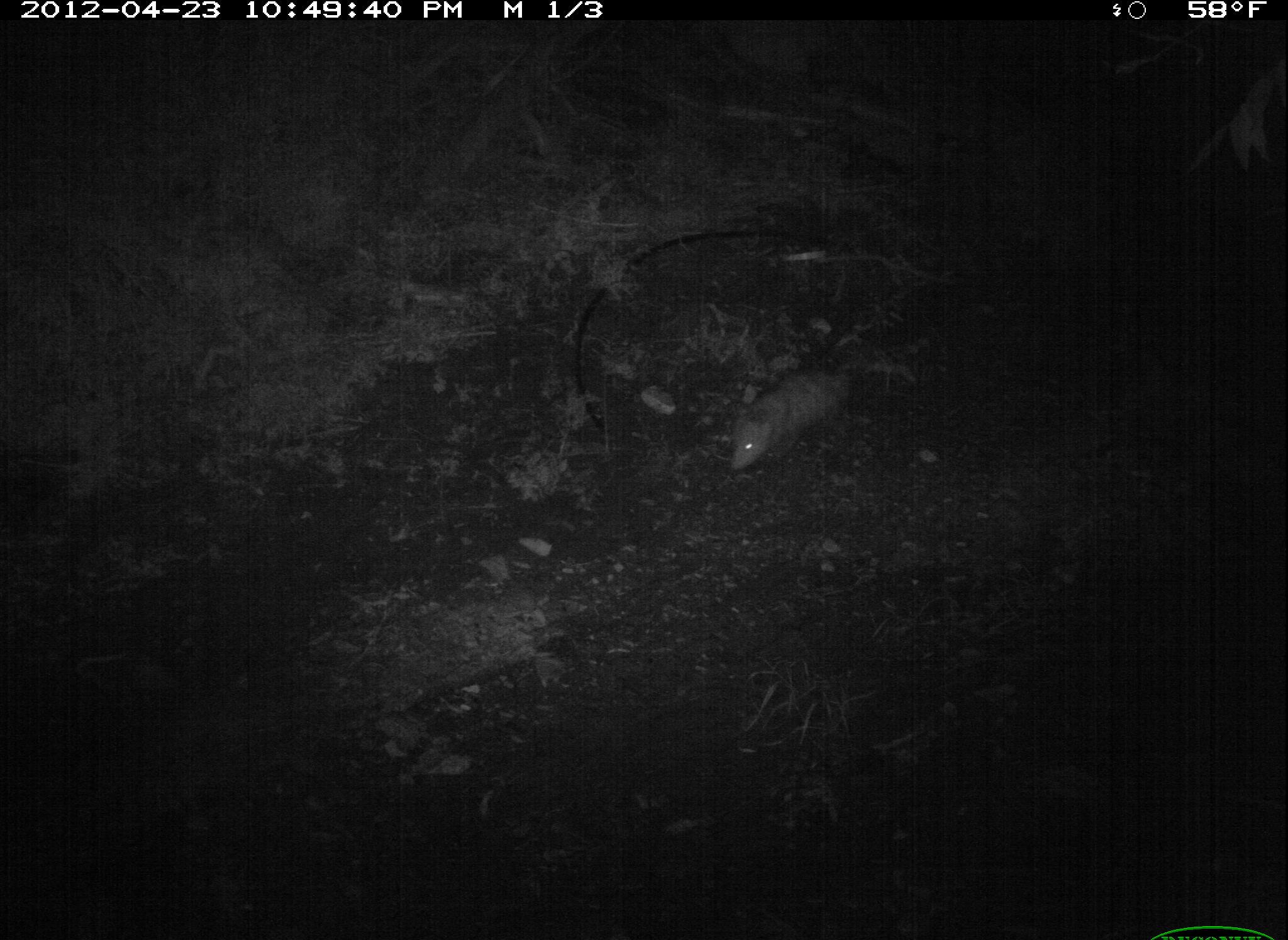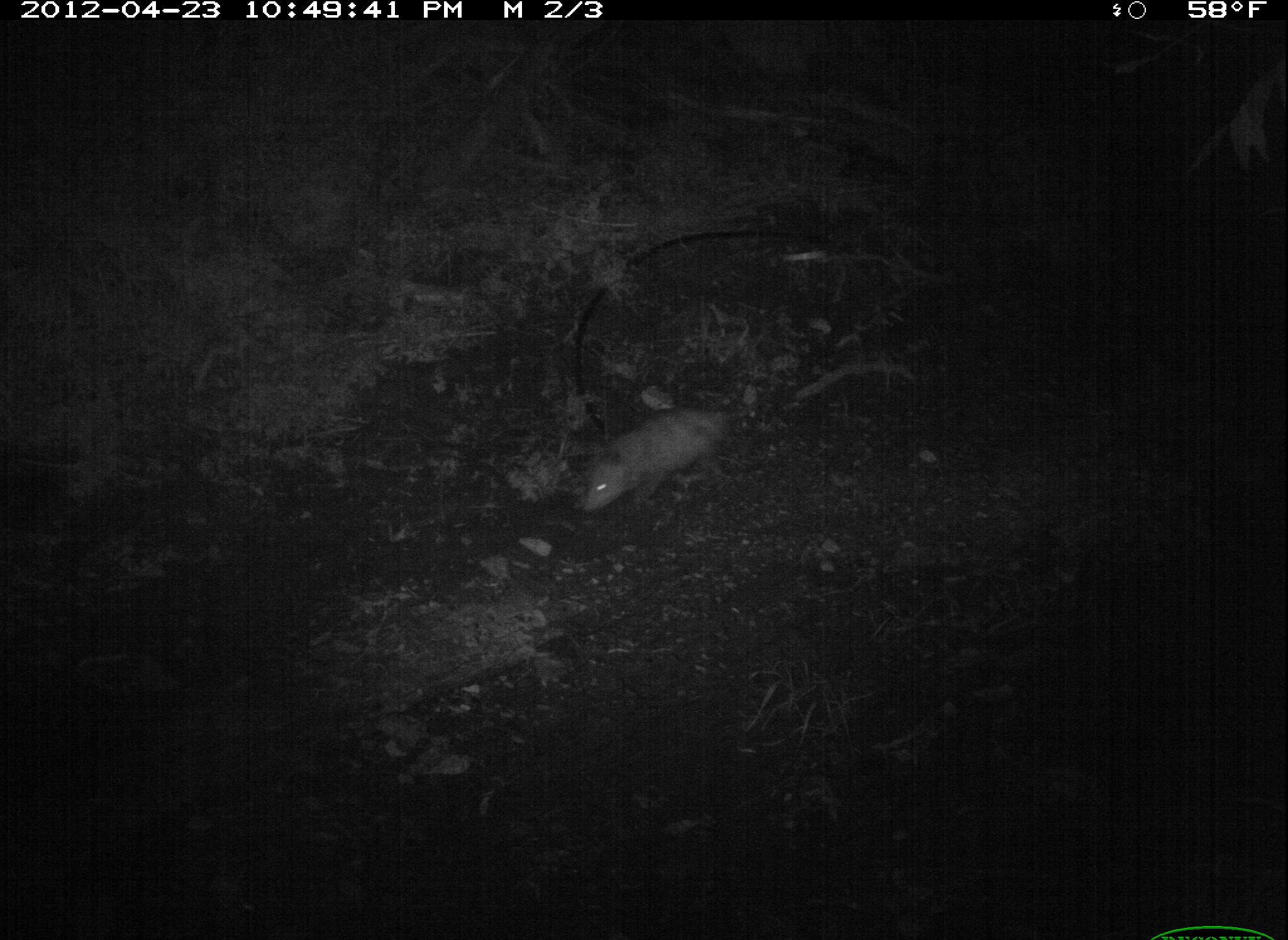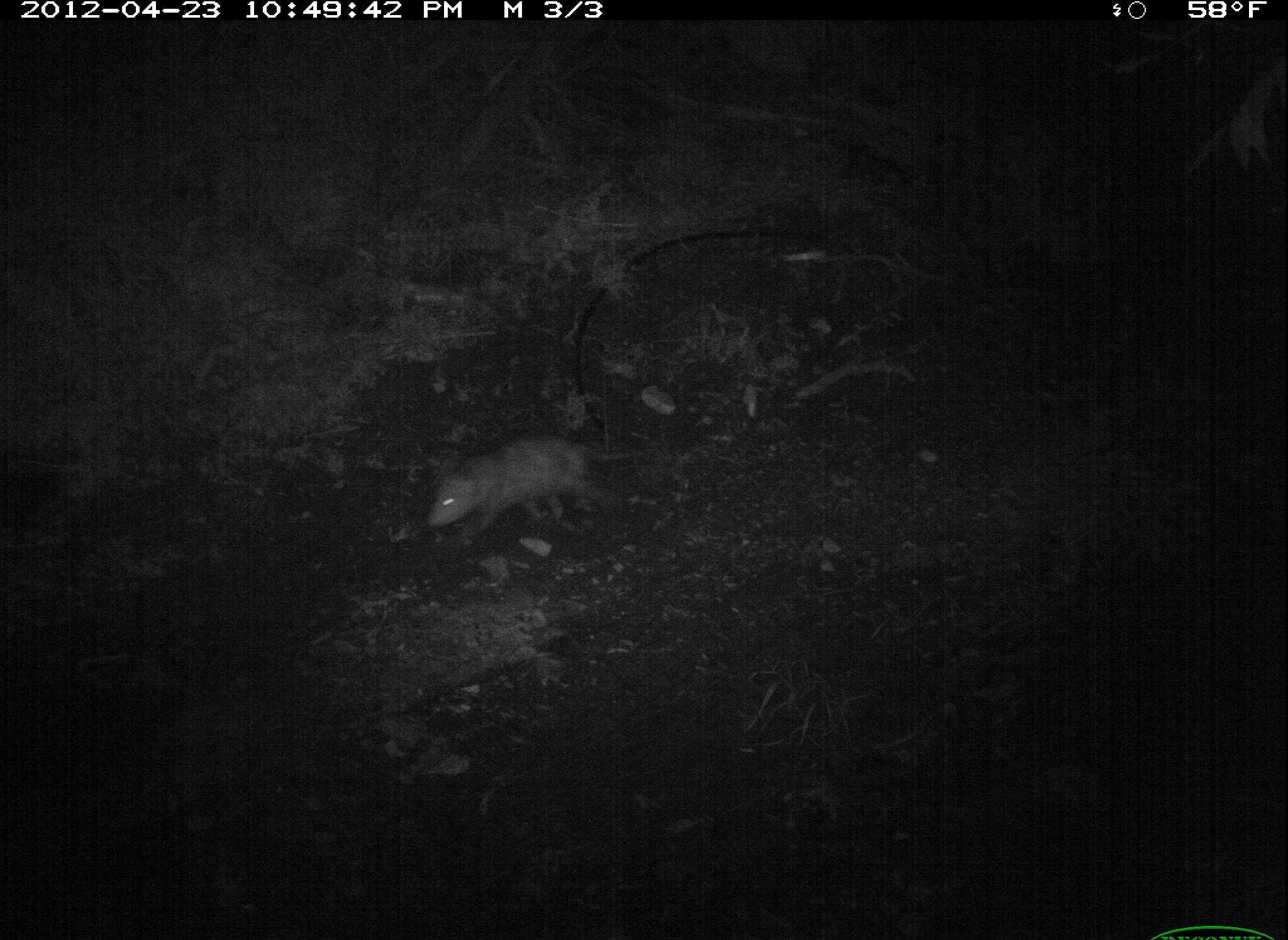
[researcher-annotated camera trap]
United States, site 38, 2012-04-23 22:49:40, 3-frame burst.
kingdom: Animalia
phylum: Chordata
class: Mammalia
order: Didelphimorphia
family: Didelphidae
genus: Didelphis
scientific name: Didelphis virginiana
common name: virginia opossum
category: opossum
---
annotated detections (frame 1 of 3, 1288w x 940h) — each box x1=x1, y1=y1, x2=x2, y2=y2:
opossum: x1=715, y1=348, x2=853, y2=519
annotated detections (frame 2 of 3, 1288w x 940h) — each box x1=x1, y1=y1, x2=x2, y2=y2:
opossum: x1=570, y1=380, x2=770, y2=536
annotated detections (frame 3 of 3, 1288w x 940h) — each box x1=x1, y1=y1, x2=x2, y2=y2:
opossum: x1=415, y1=432, x2=676, y2=554